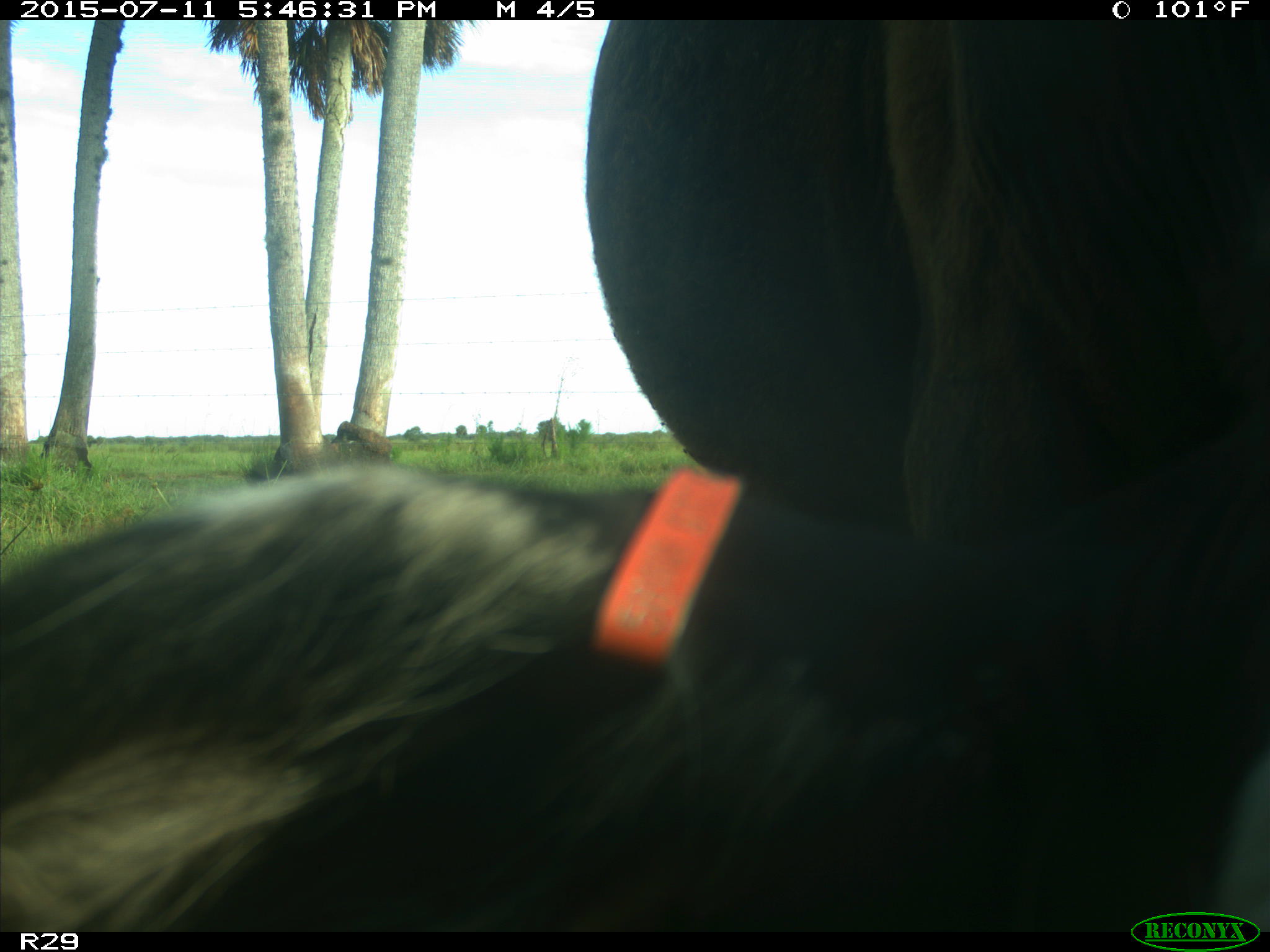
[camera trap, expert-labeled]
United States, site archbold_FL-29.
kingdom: Animalia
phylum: Chordata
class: Mammalia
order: Artiodactyla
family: Bovidae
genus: Bos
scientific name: Bos taurus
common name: domestic cow